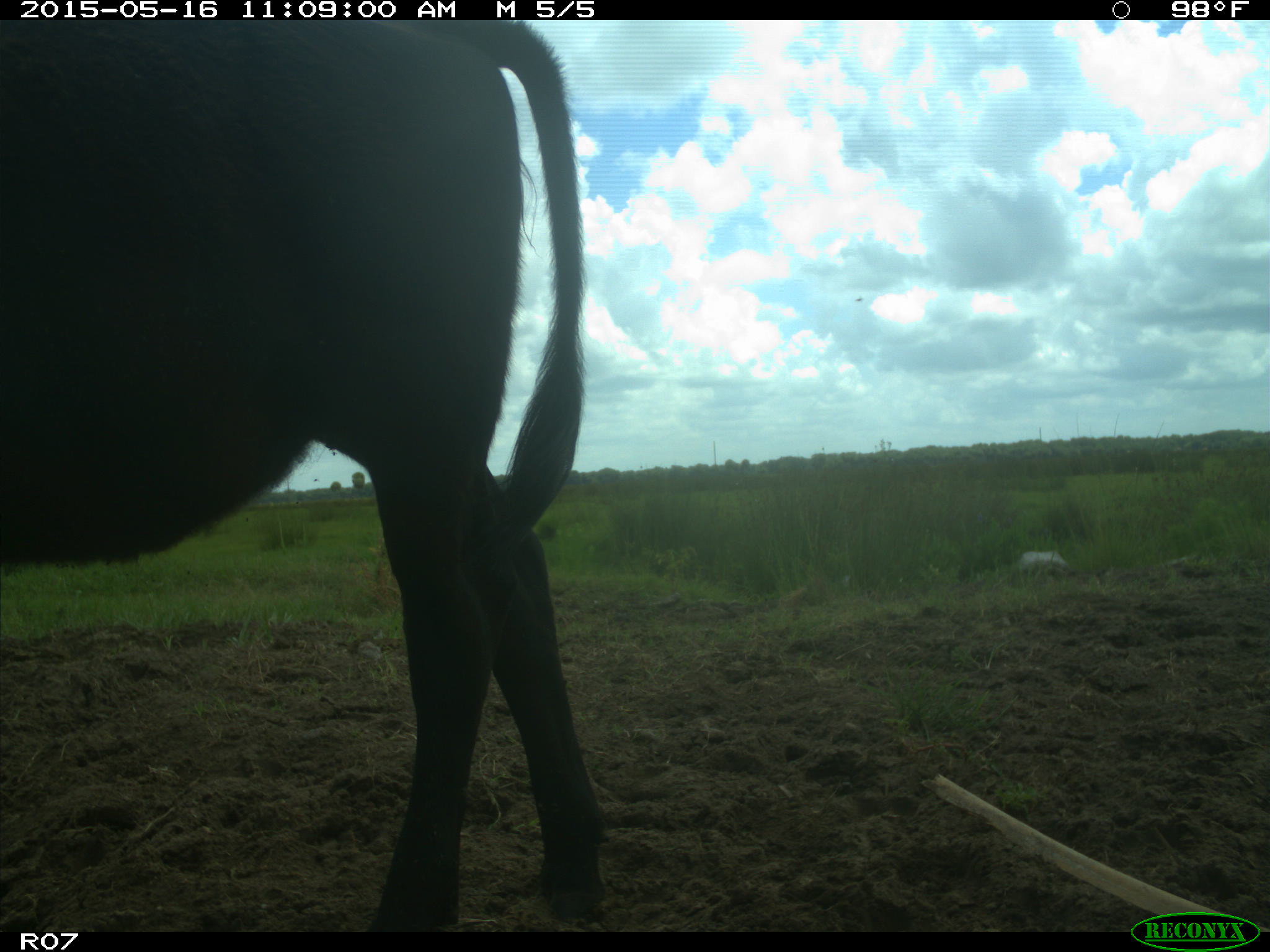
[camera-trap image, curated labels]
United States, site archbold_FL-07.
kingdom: Animalia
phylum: Chordata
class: Mammalia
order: Artiodactyla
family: Bovidae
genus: Bos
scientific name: Bos taurus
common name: domestic cow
Bos taurus (domestic cow).